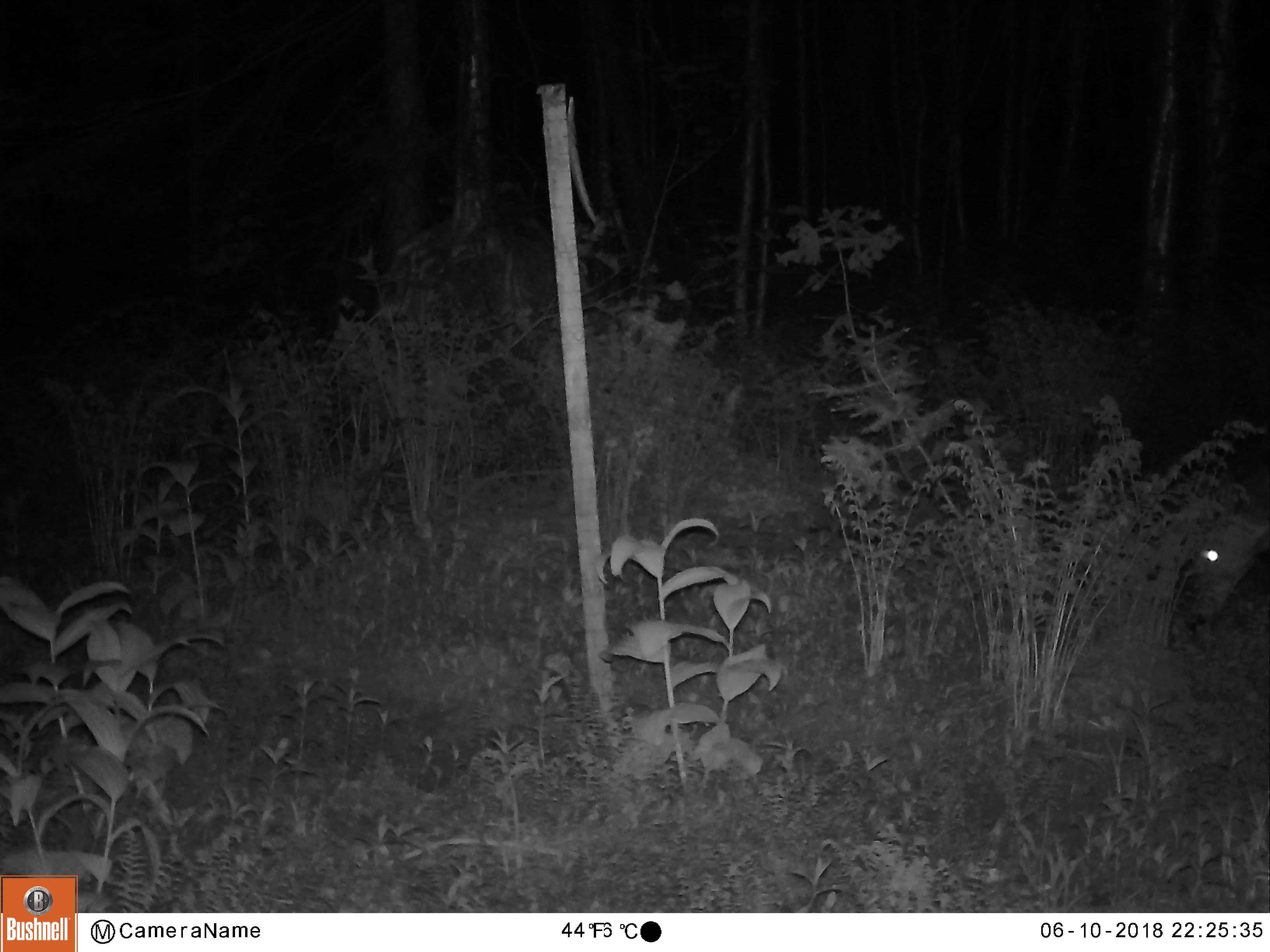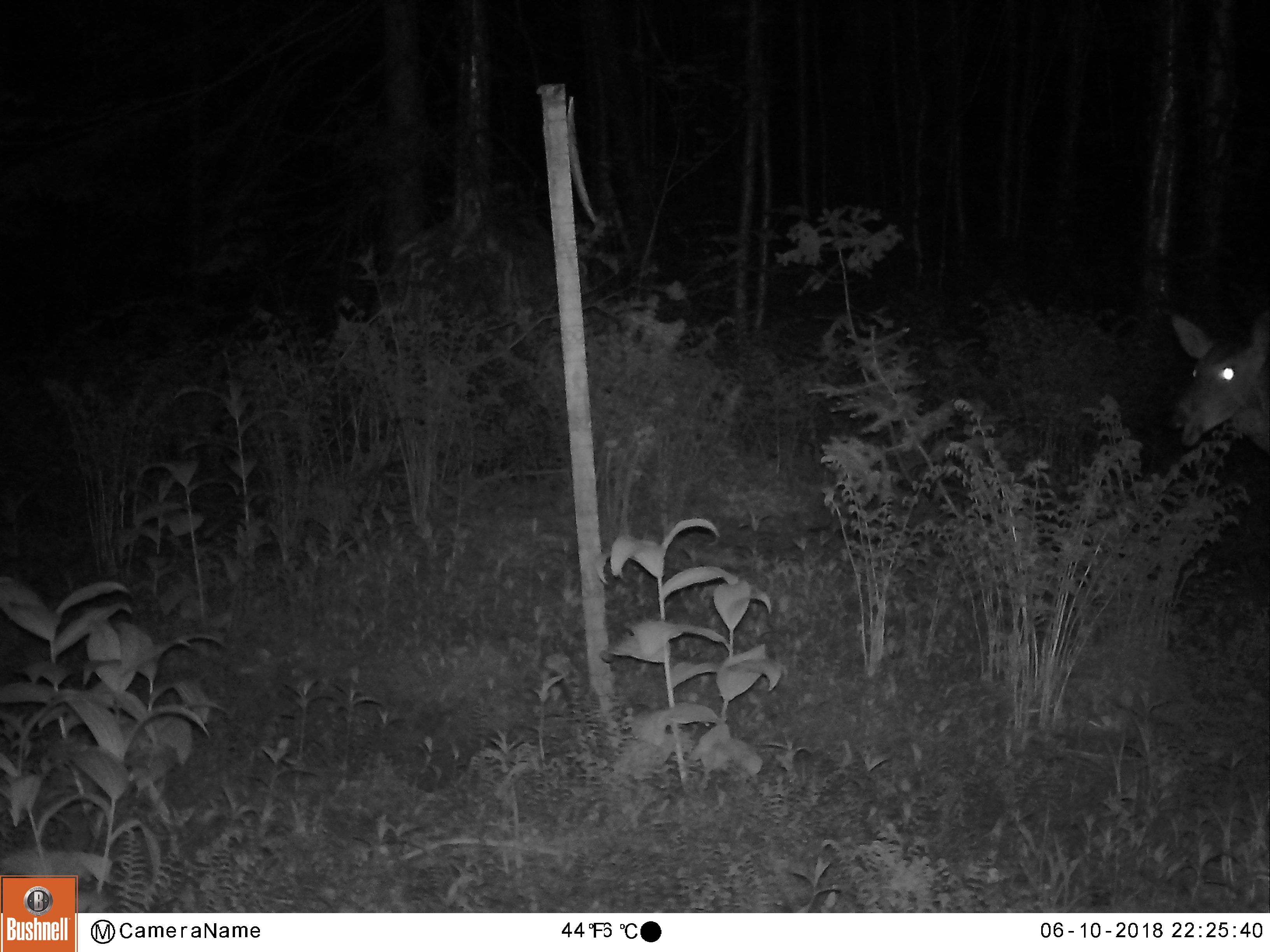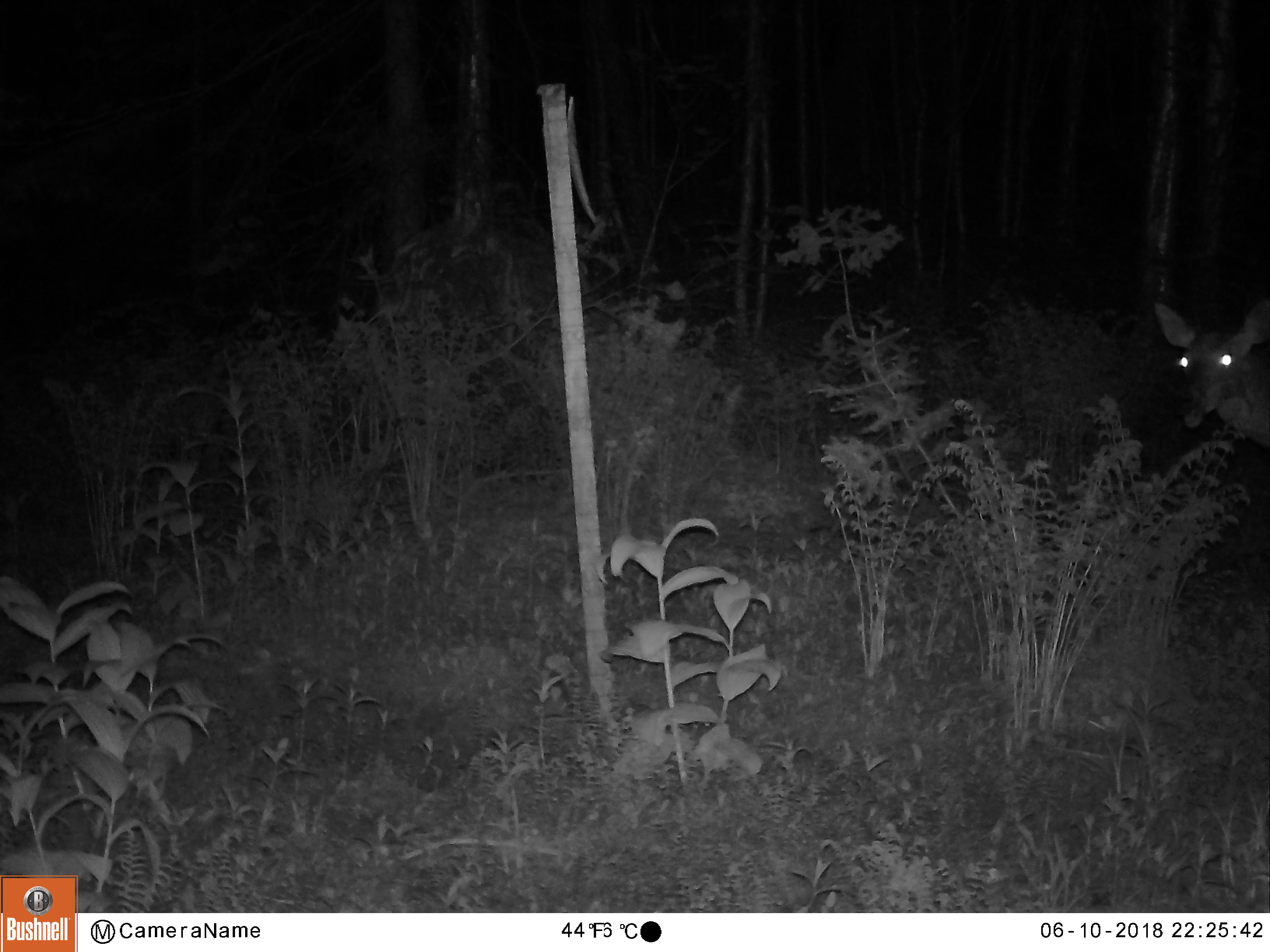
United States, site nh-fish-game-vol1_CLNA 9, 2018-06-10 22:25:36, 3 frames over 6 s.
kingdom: Animalia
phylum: Chordata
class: Mammalia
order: Artiodactyla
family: Cervidae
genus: Odocoileus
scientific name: Odocoileus virginianus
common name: white-tailed deer